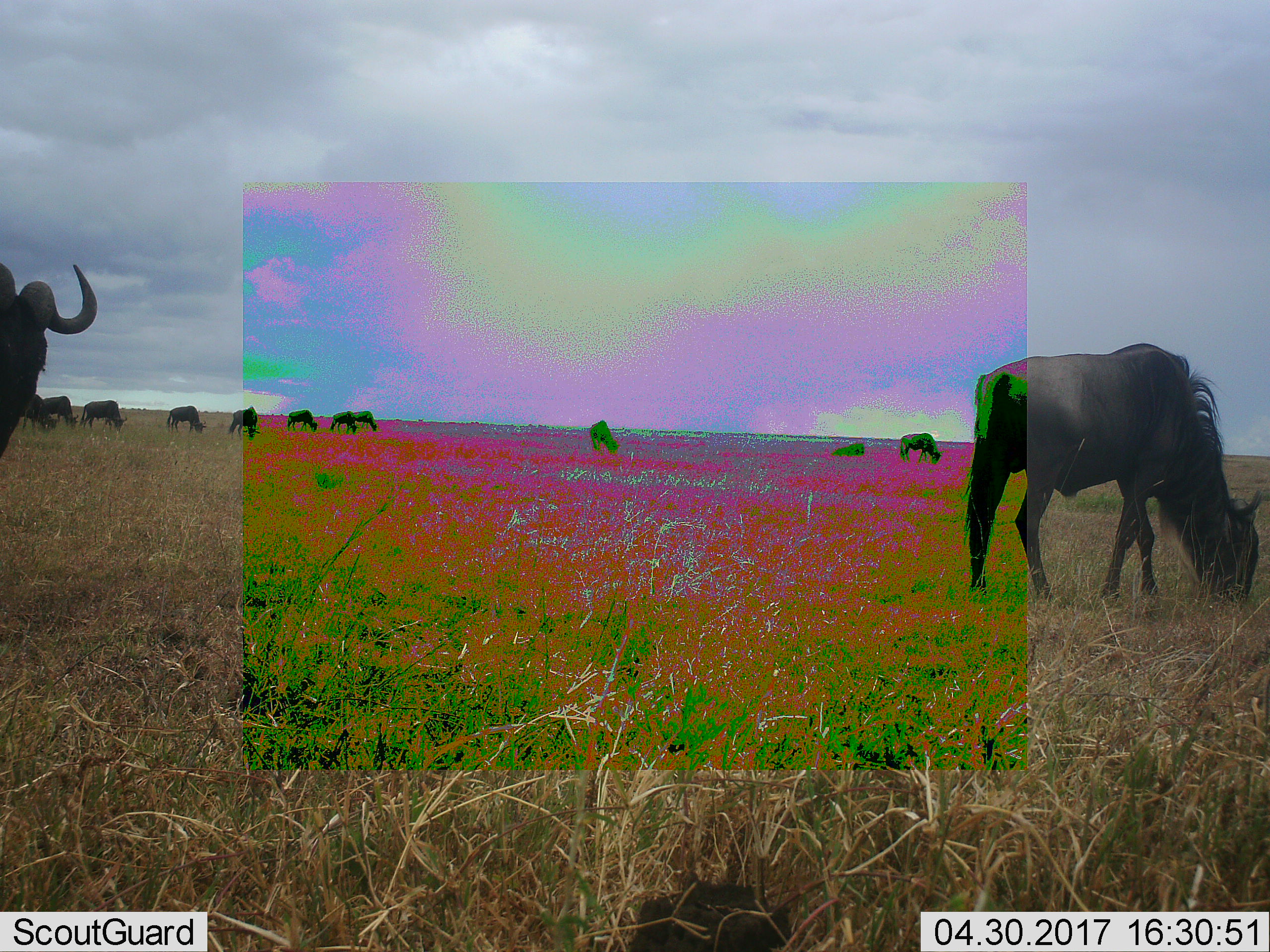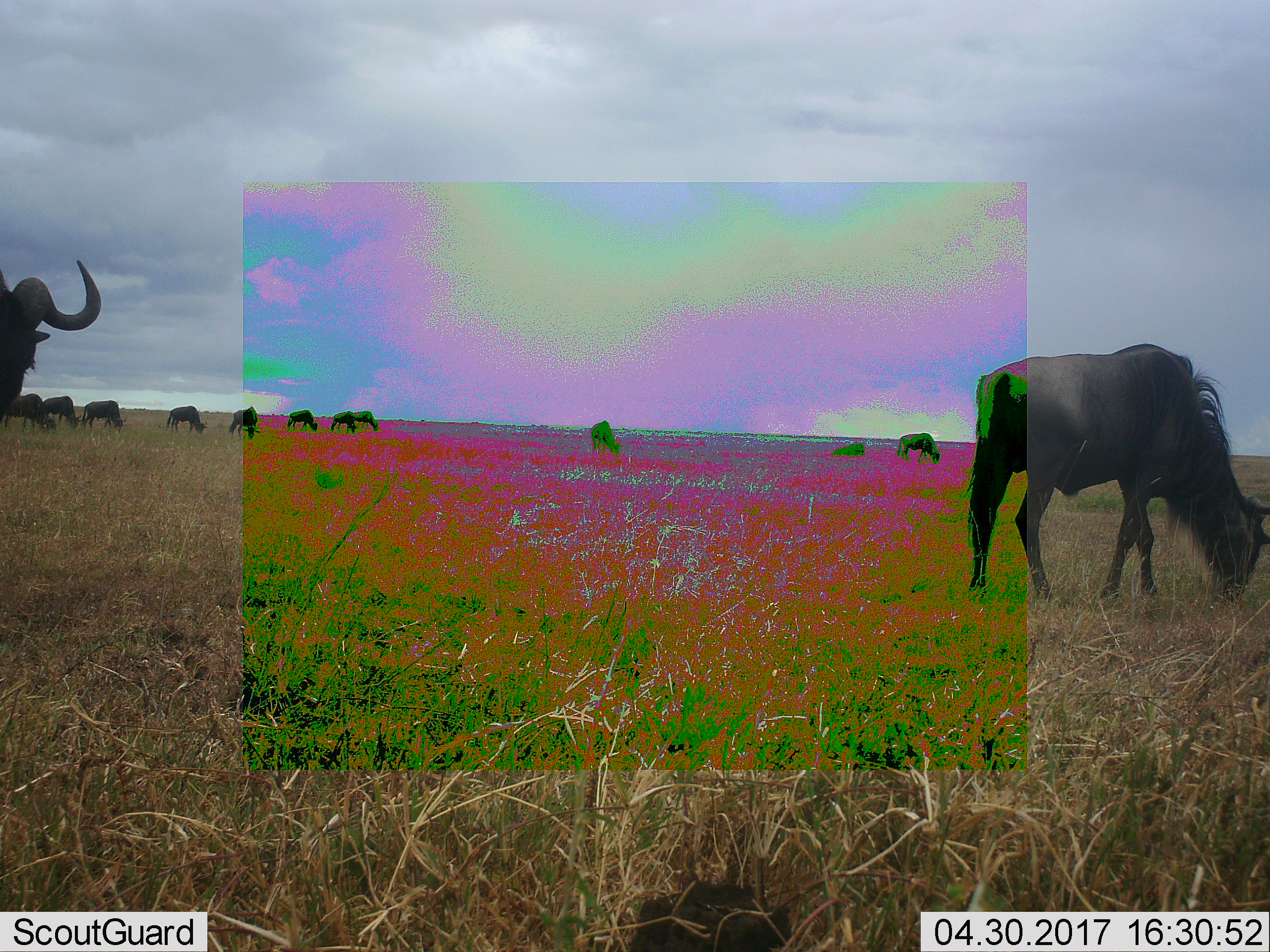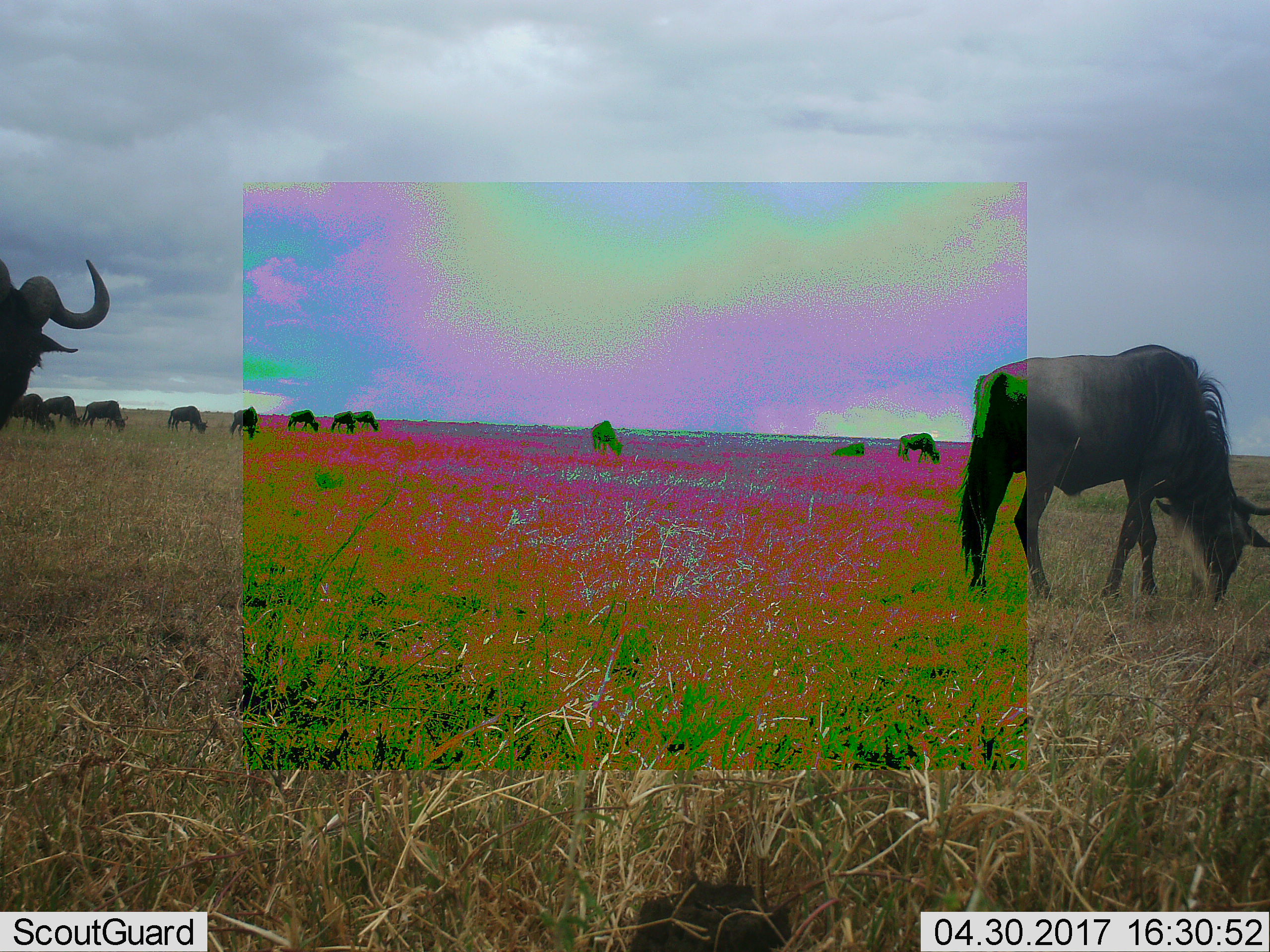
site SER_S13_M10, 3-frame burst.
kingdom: Animalia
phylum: Chordata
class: Mammalia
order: Artiodactyla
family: Bovidae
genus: Connochaetes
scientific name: Connochaetes taurinus taurinus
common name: blue wildebeest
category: wildebeestblue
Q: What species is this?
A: Wildebeestblue (blue wildebeest) (Connochaetes taurinus taurinus).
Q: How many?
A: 11-50.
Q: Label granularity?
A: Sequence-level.